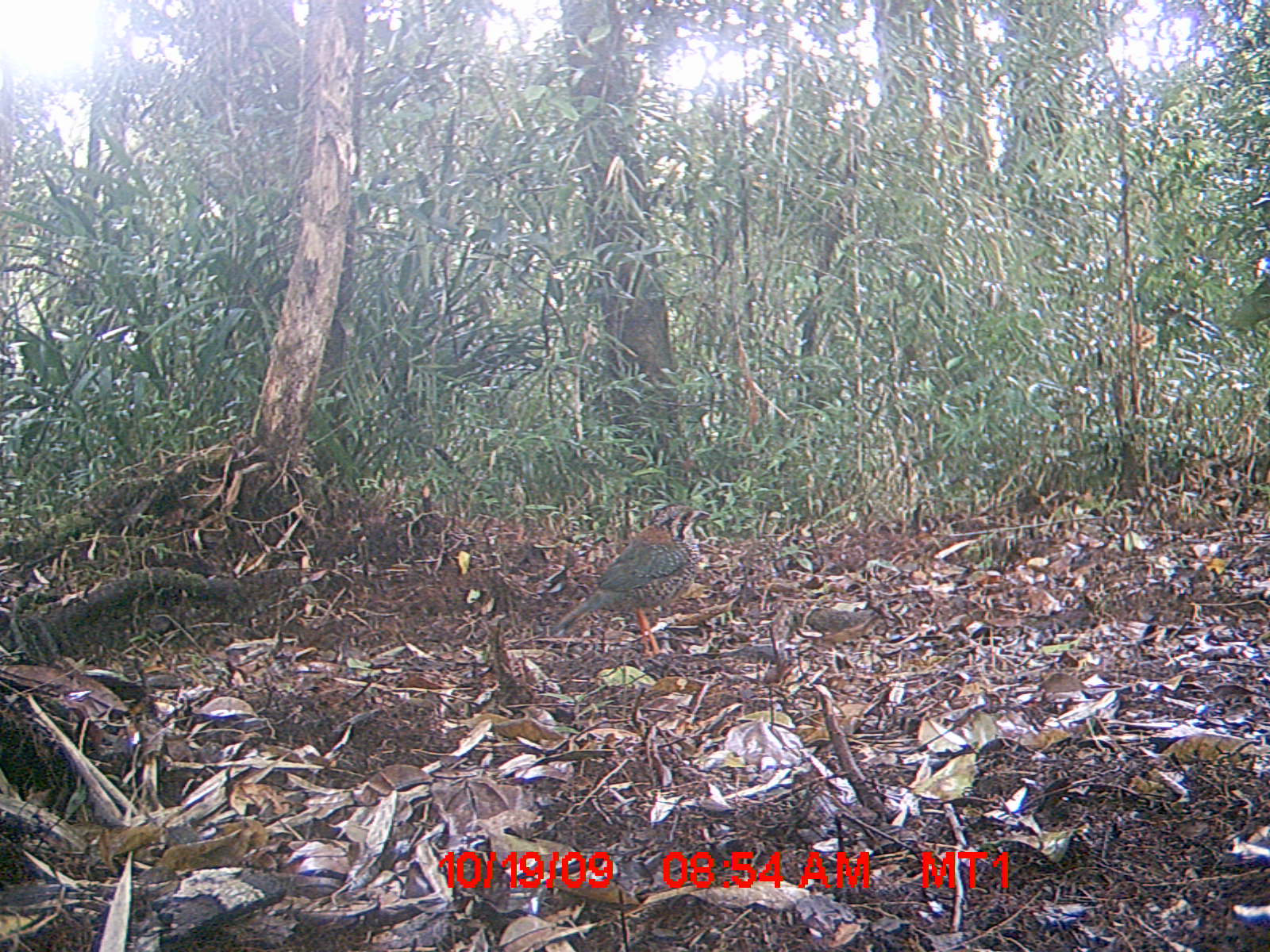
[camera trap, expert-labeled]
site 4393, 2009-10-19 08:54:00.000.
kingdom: Animalia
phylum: Chordata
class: Aves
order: Coraciiformes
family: Brachypteraciidae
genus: Brachypteracias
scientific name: Brachypteracias squamiger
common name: scaly ground-roller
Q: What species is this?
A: Brachypteracias squamiger (scaly ground-roller).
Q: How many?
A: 1.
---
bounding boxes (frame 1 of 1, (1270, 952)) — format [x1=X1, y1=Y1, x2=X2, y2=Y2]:
brachypteracias squamiger: [x1=549, y1=503, x2=710, y2=657]